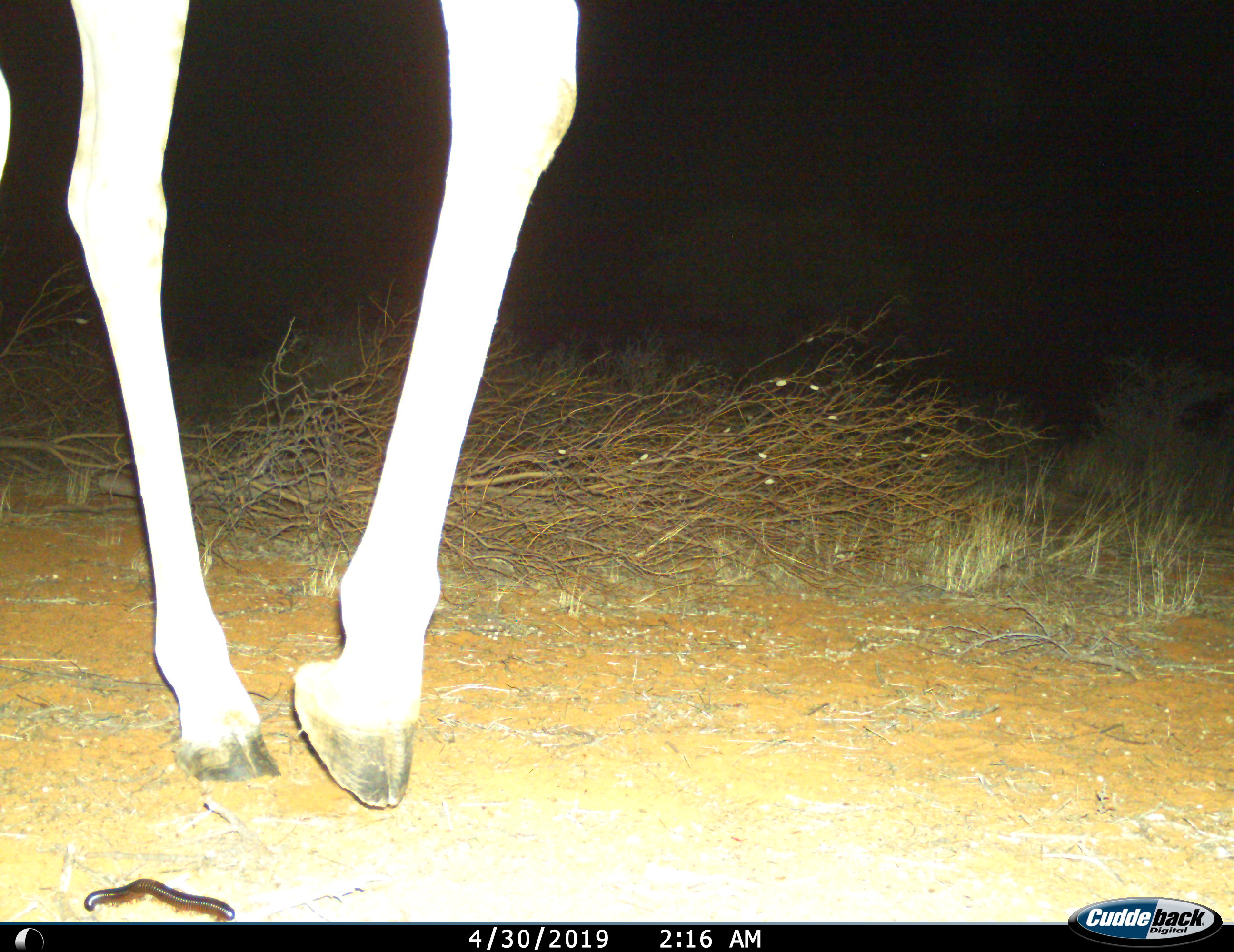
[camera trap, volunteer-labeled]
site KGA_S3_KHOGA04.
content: unidentified animal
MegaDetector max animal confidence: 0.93